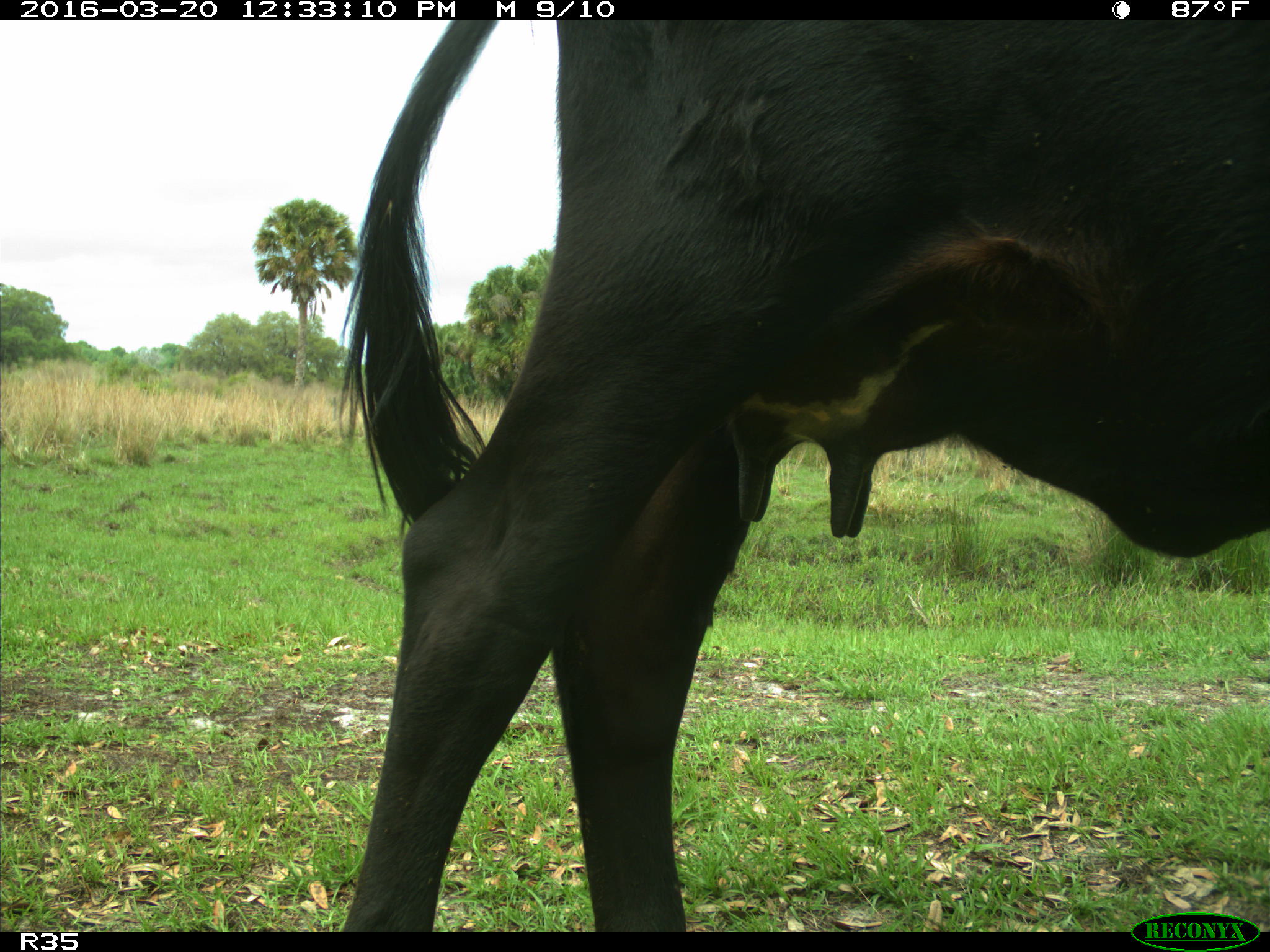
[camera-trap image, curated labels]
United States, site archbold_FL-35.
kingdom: Animalia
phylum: Chordata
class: Mammalia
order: Artiodactyla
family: Bovidae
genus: Bos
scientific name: Bos taurus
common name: domestic cow